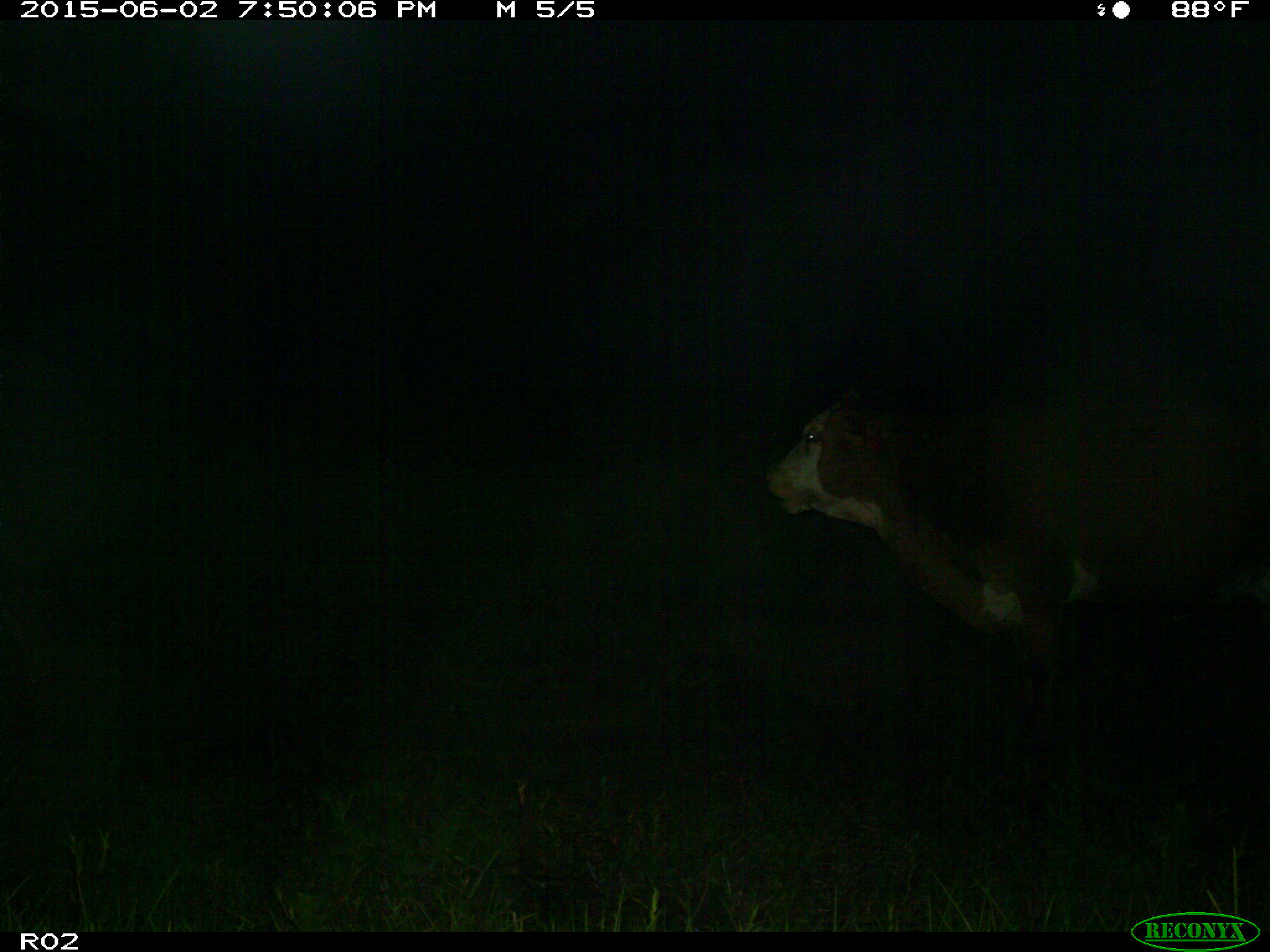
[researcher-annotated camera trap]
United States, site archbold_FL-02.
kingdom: Animalia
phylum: Chordata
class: Mammalia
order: Artiodactyla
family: Bovidae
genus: Bos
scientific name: Bos taurus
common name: domestic cow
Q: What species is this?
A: Bos taurus (domestic cow).